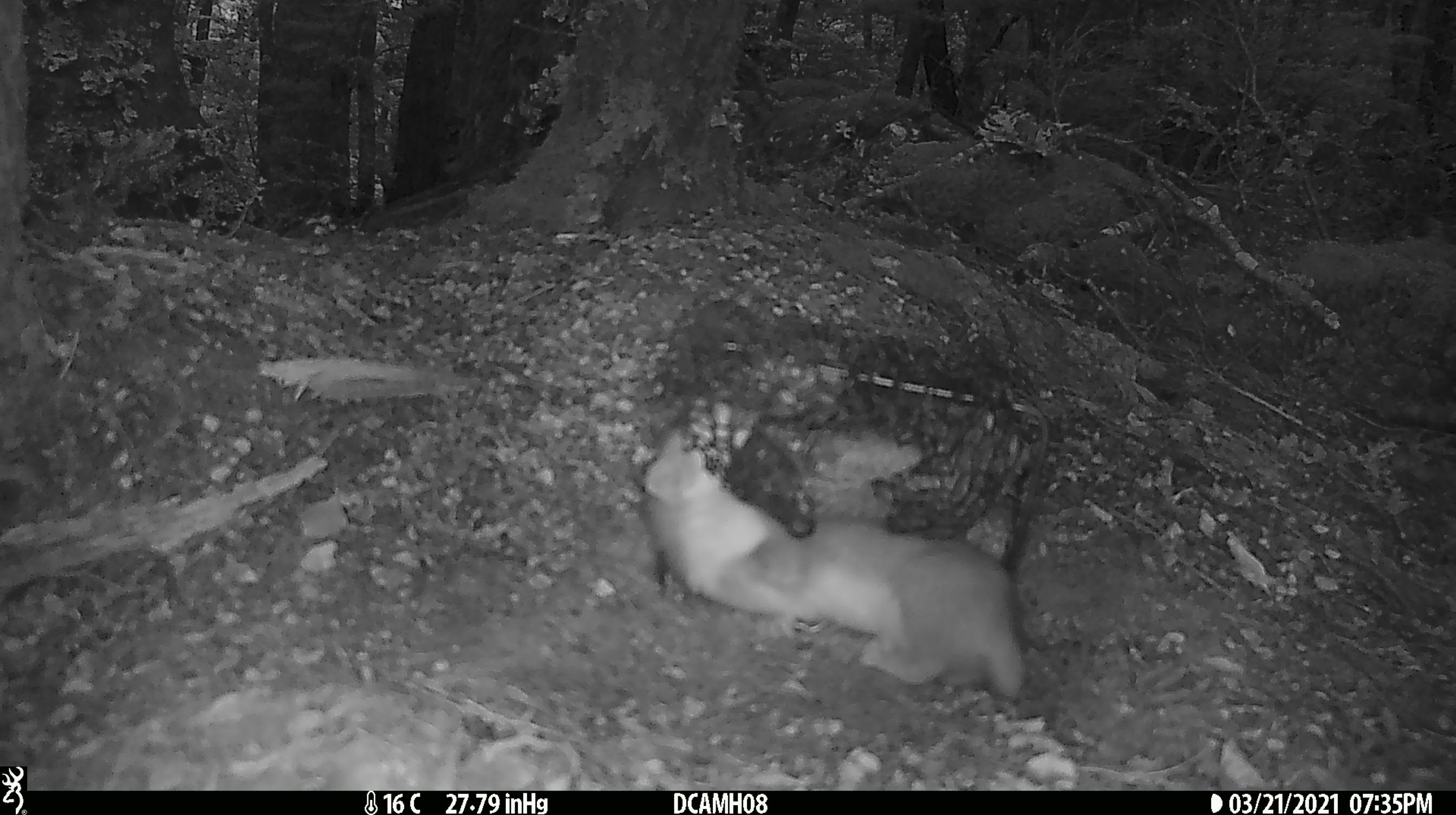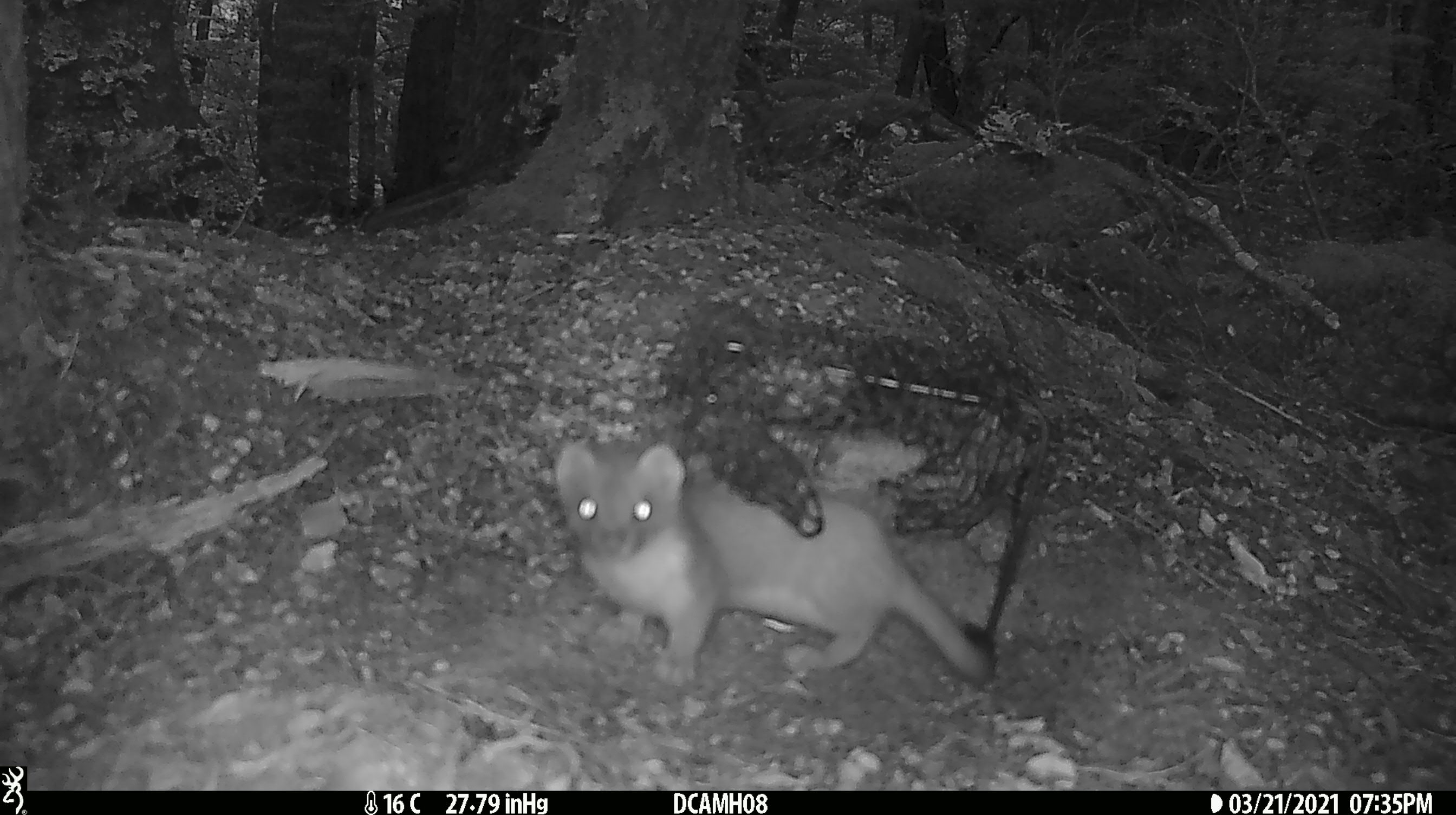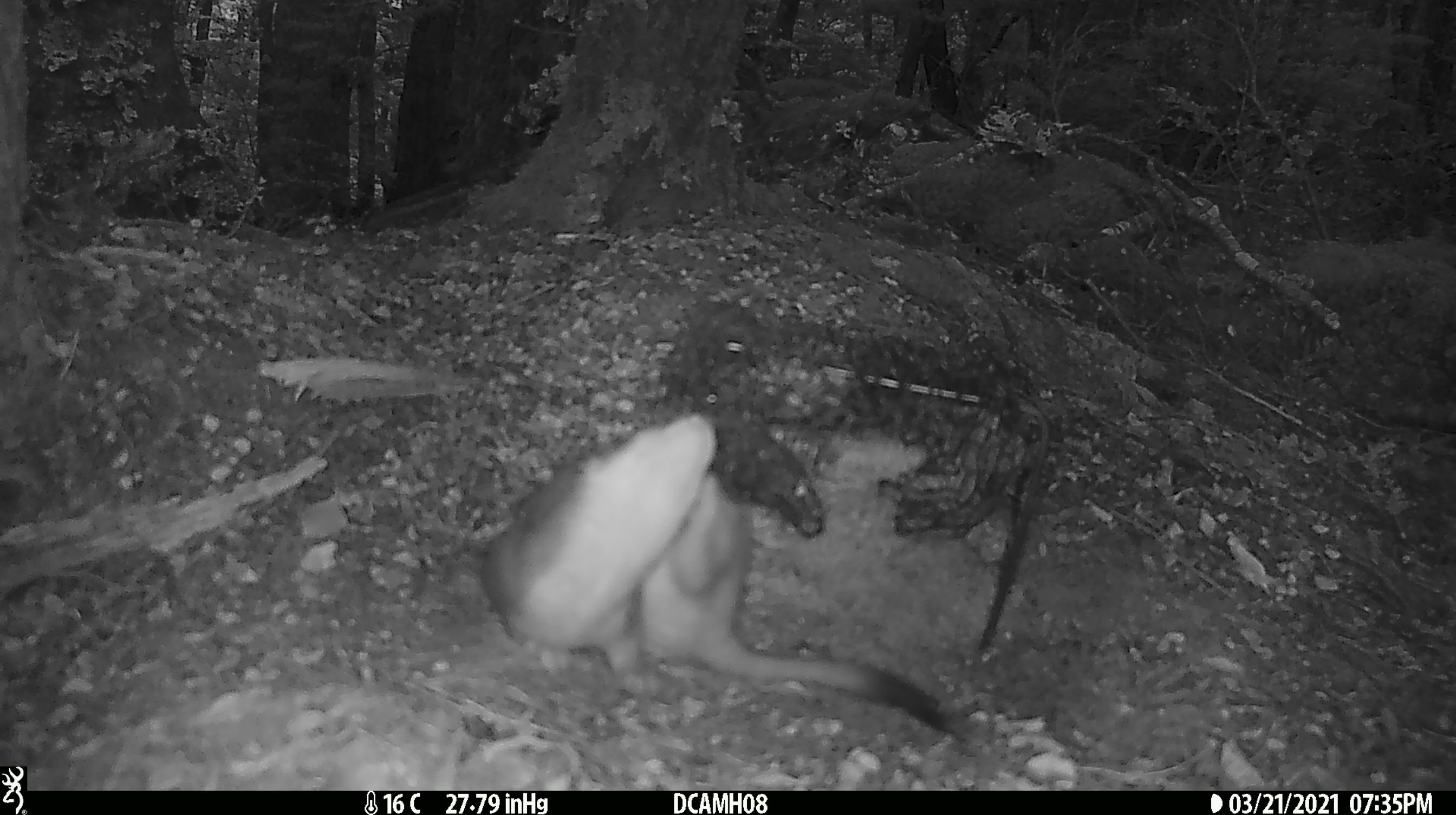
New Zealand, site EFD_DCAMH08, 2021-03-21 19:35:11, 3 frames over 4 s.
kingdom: Animalia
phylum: Chordata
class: Mammalia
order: Carnivora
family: Mustelidae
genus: Mustela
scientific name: Mustela erminea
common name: stoat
Stoat (Mustela erminea).